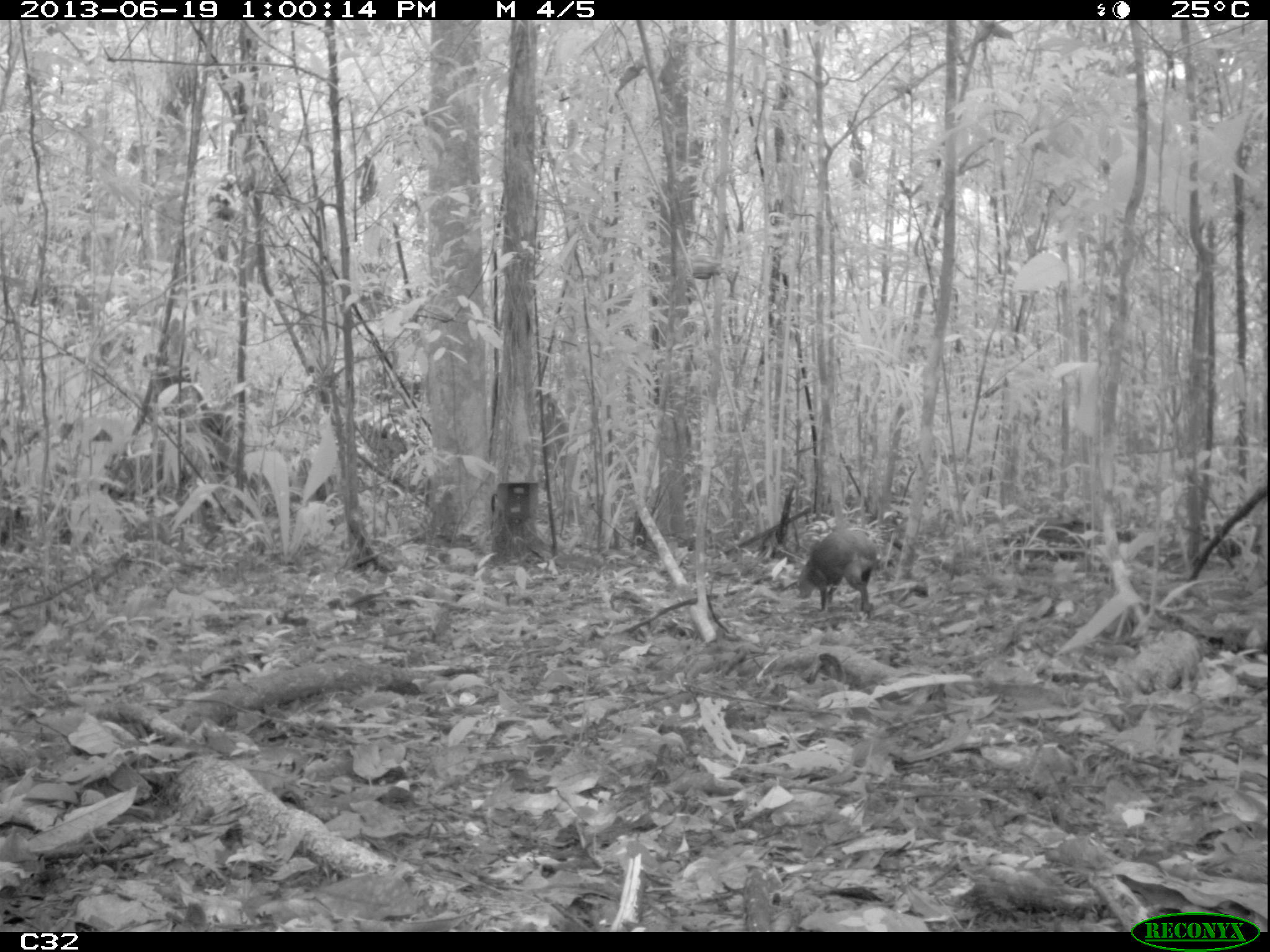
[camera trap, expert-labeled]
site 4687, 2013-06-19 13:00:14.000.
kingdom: Animalia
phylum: Chordata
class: Mammalia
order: Rodentia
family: Dasyproctidae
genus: Myoprocta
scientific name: Myoprocta pratti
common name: green acouchi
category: myoprocta pratii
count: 1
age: adult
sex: male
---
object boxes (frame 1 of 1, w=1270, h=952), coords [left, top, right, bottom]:
myoprocta pratii: [793, 528, 877, 619]